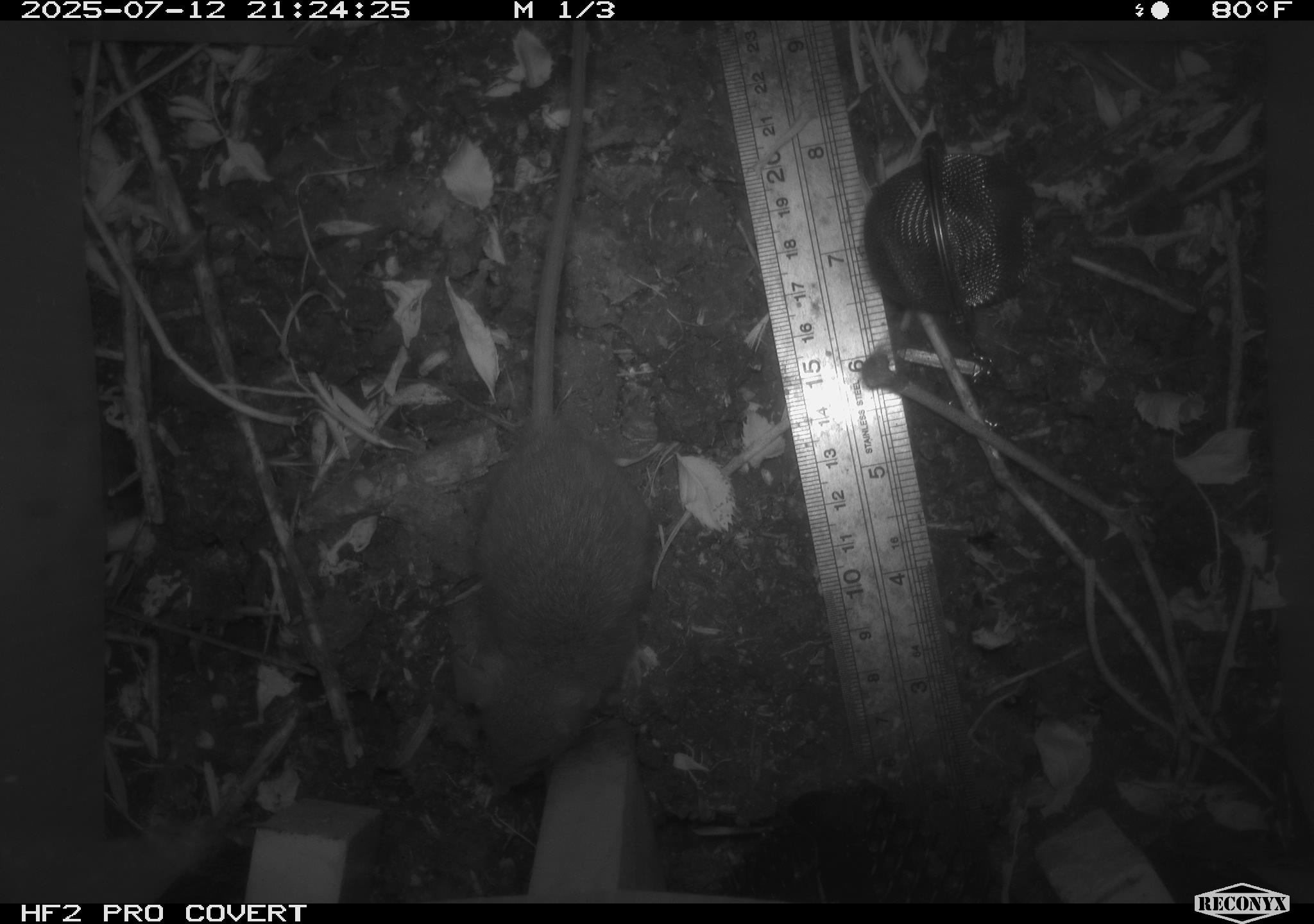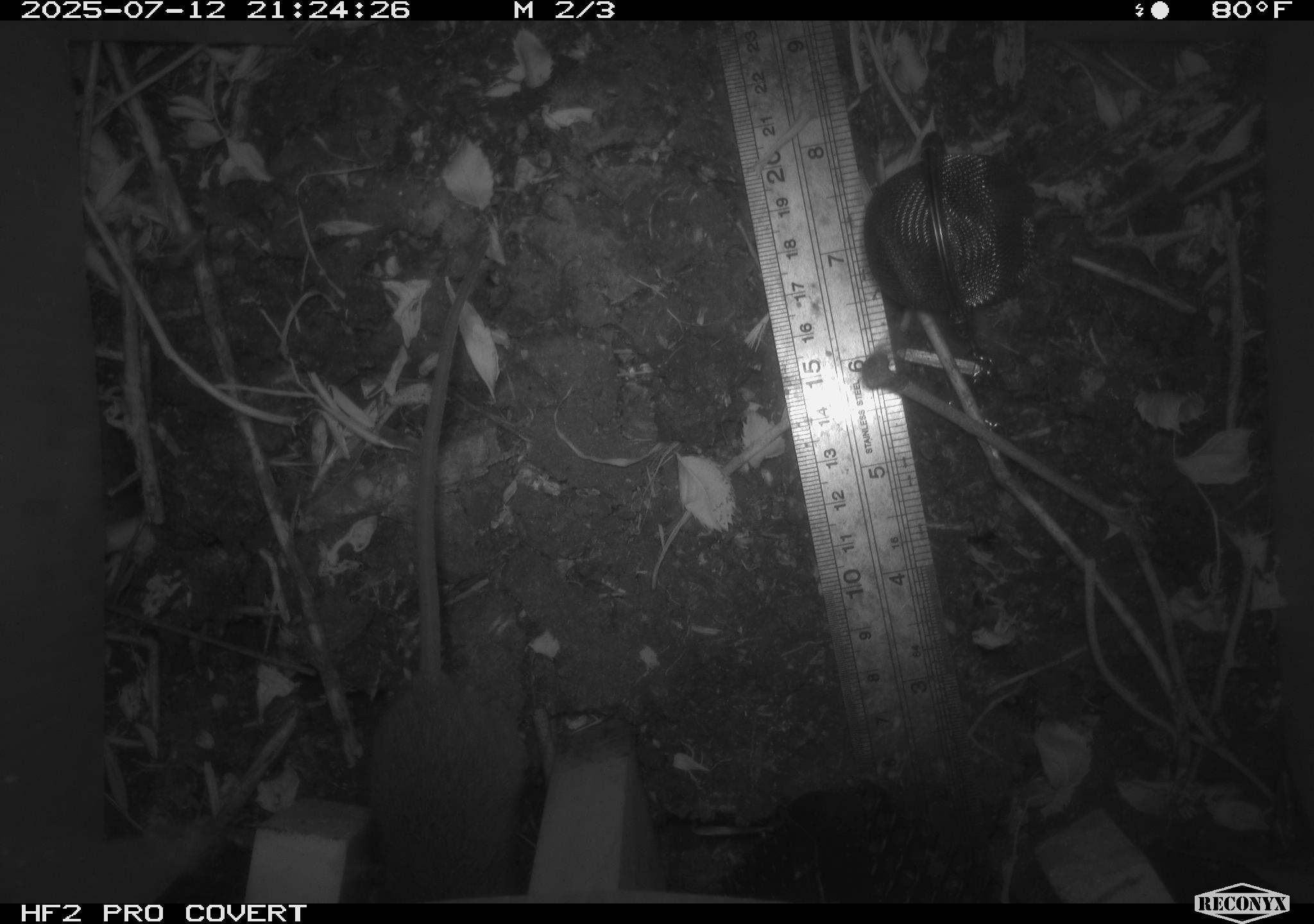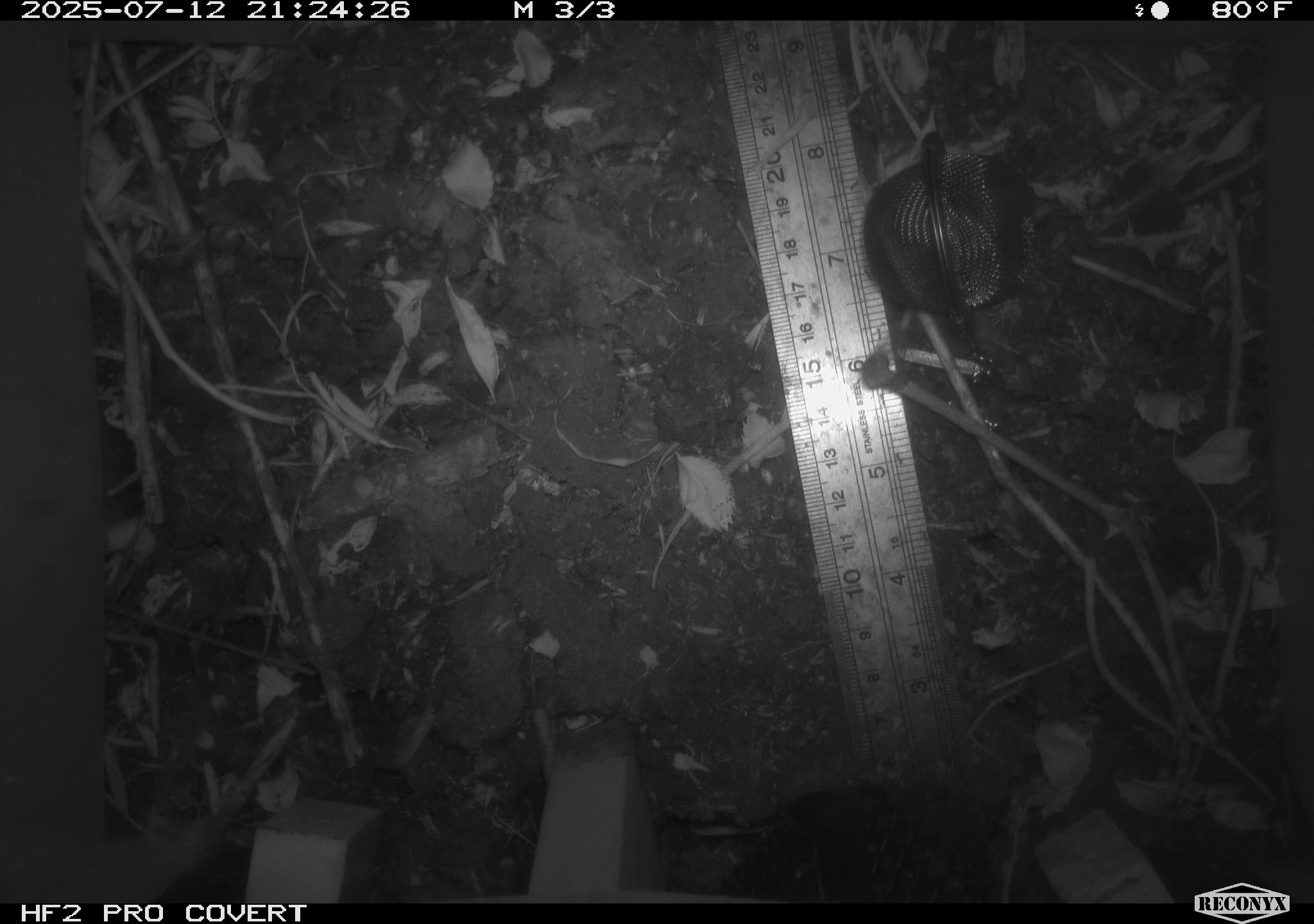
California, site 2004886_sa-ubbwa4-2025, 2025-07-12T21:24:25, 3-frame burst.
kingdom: Animalia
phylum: Chordata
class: Mammalia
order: Rodentia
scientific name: Rodentia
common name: rodent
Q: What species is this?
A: Rodent (Rodentia).